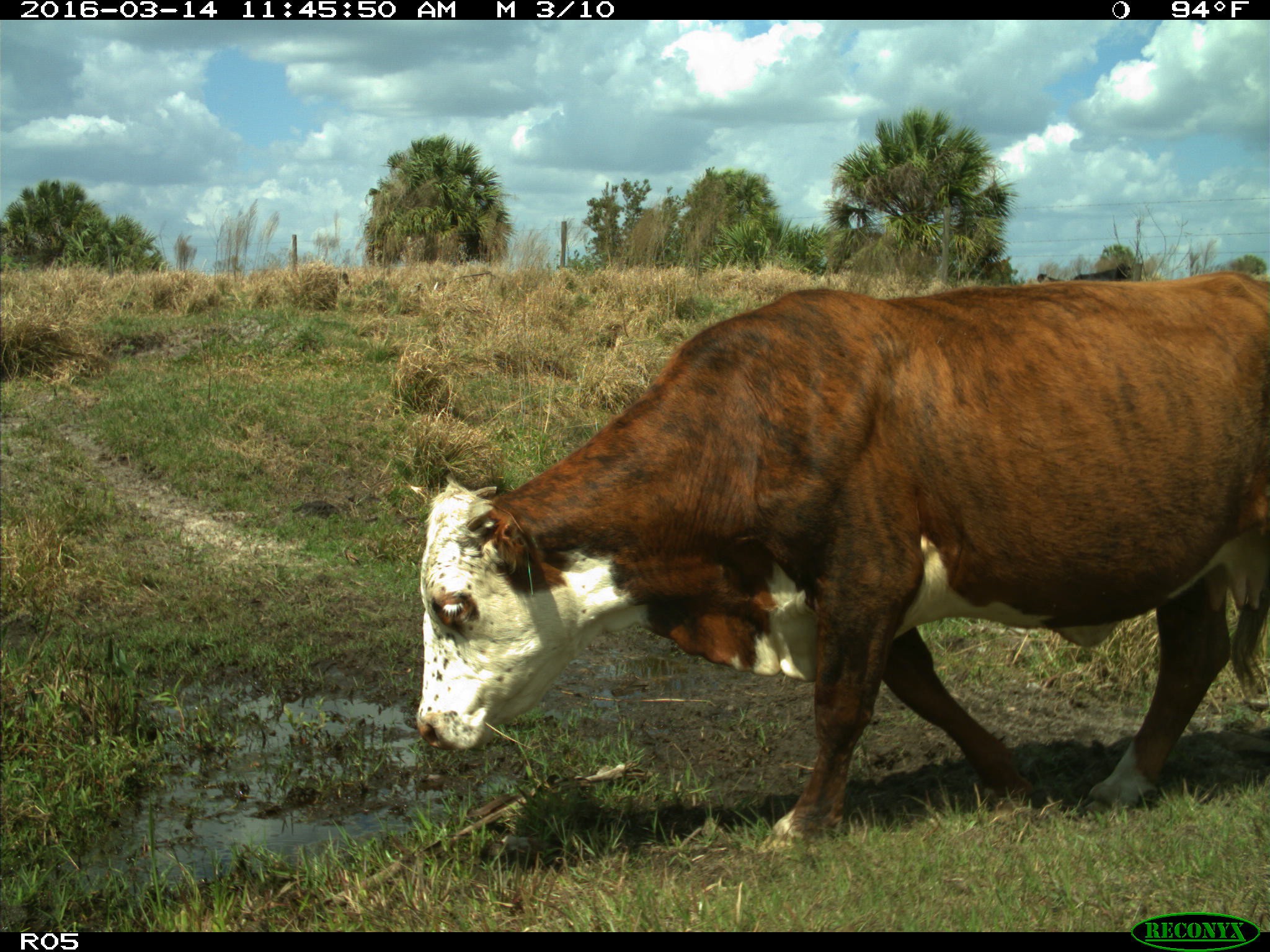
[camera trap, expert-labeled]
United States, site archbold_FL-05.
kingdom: Animalia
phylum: Chordata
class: Mammalia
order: Artiodactyla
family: Bovidae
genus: Bos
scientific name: Bos taurus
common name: domestic cow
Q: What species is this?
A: Bos taurus (domestic cow).